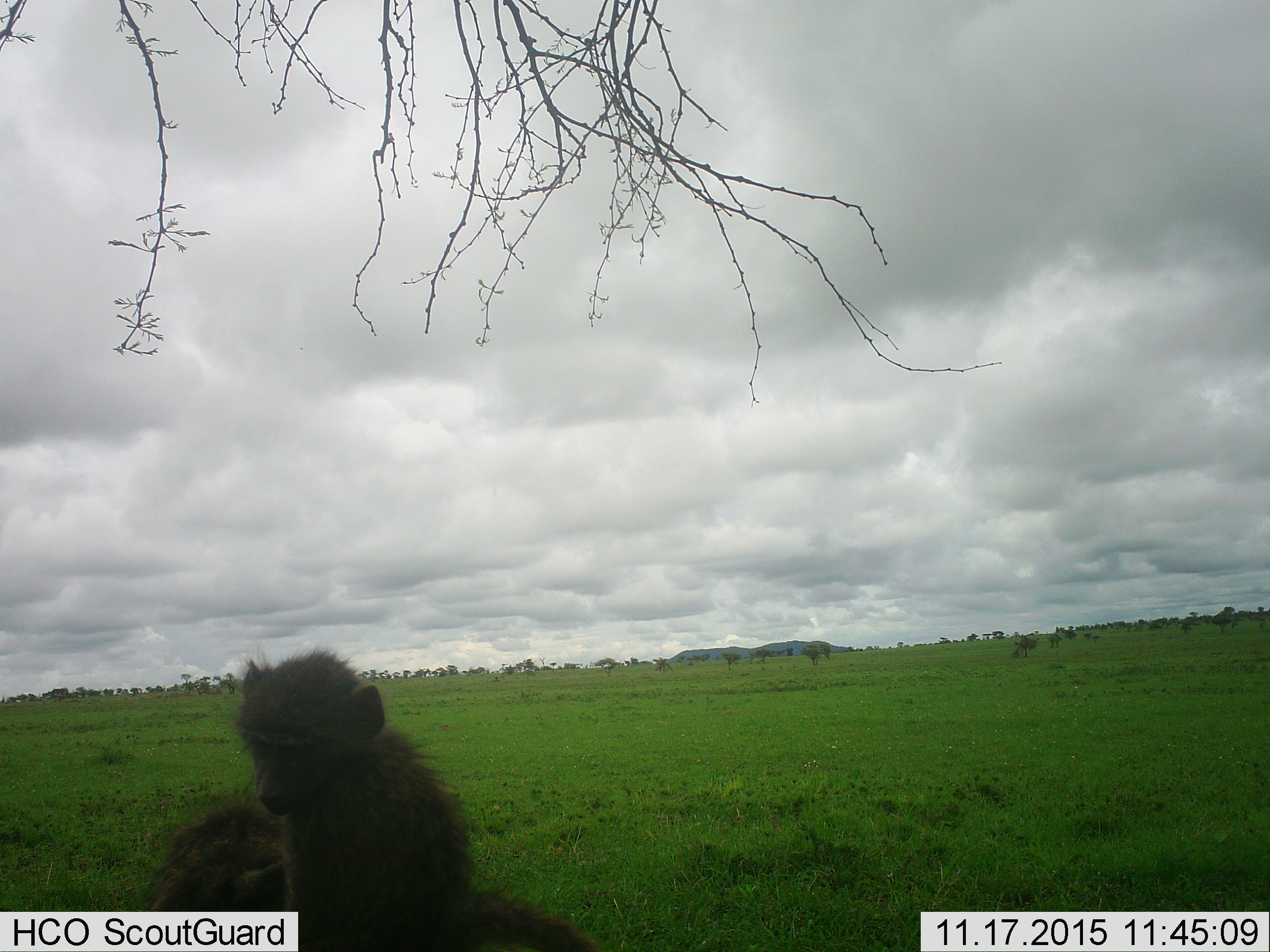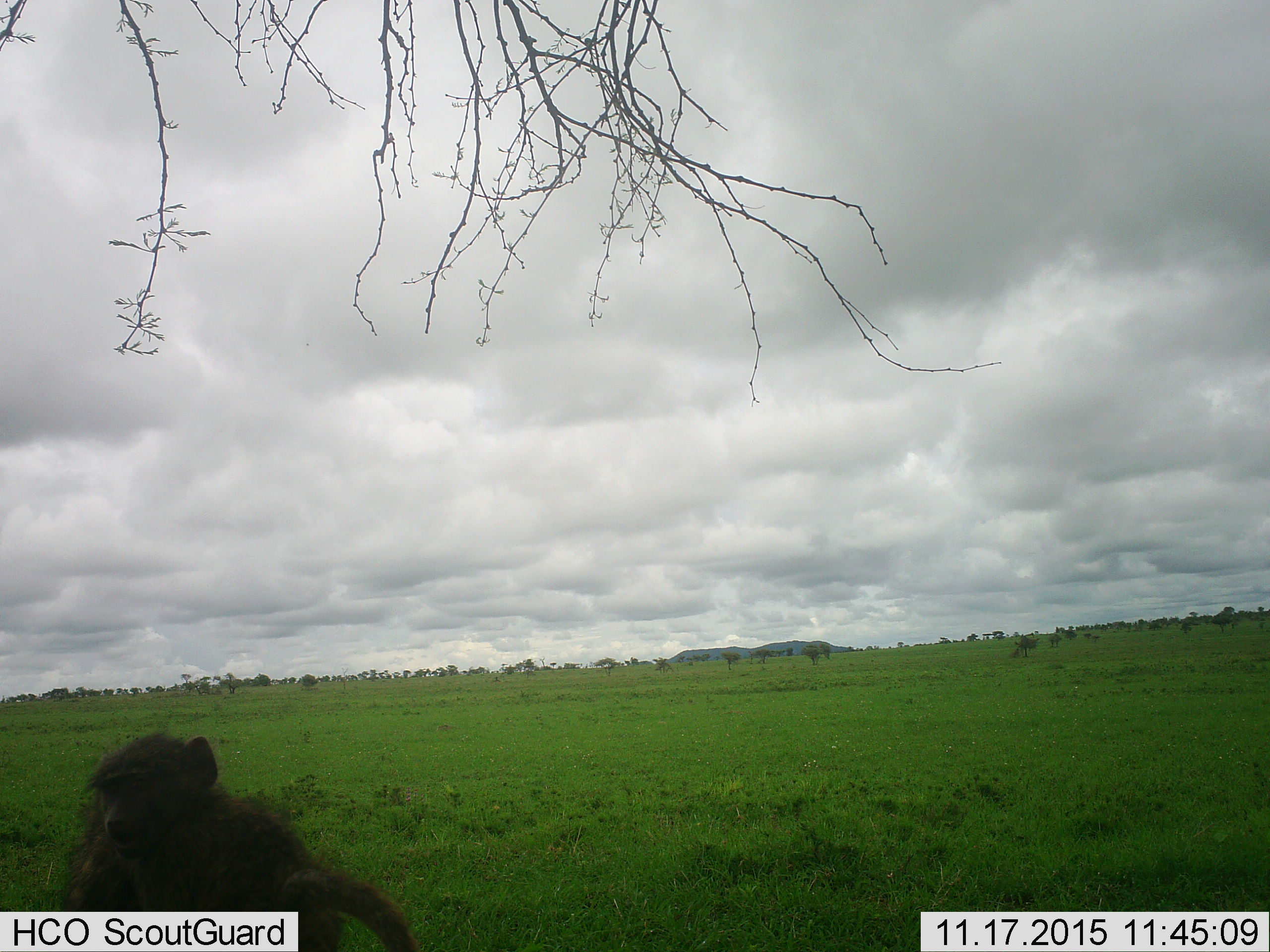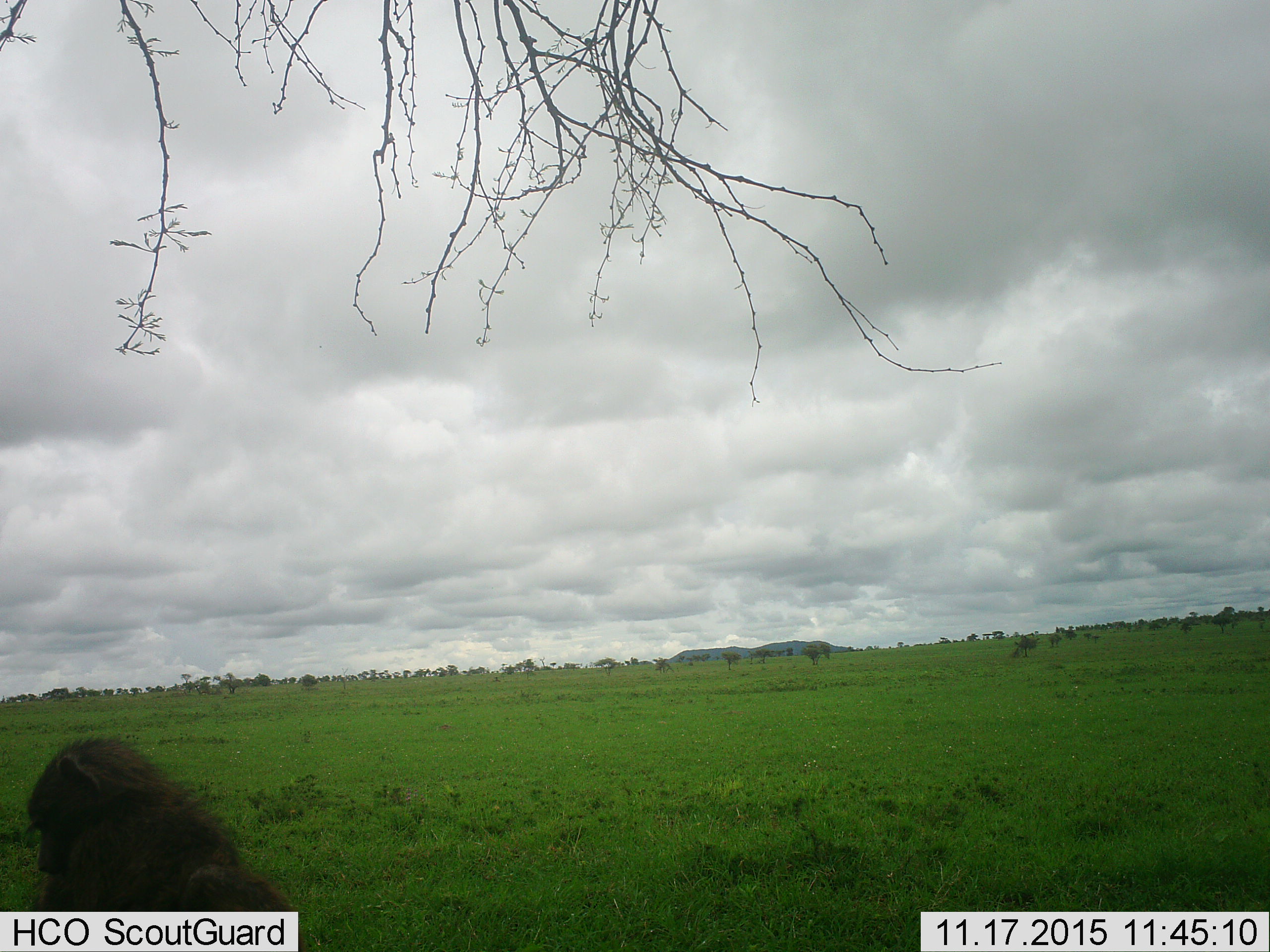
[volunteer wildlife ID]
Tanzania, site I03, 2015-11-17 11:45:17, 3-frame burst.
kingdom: Animalia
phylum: Chordata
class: Mammalia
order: Primates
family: Cercopithecidae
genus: Papio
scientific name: Papio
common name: baboon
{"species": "baboon (Papio)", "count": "2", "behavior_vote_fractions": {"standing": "14%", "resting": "14%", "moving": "71%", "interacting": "0%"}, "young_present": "57%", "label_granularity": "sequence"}